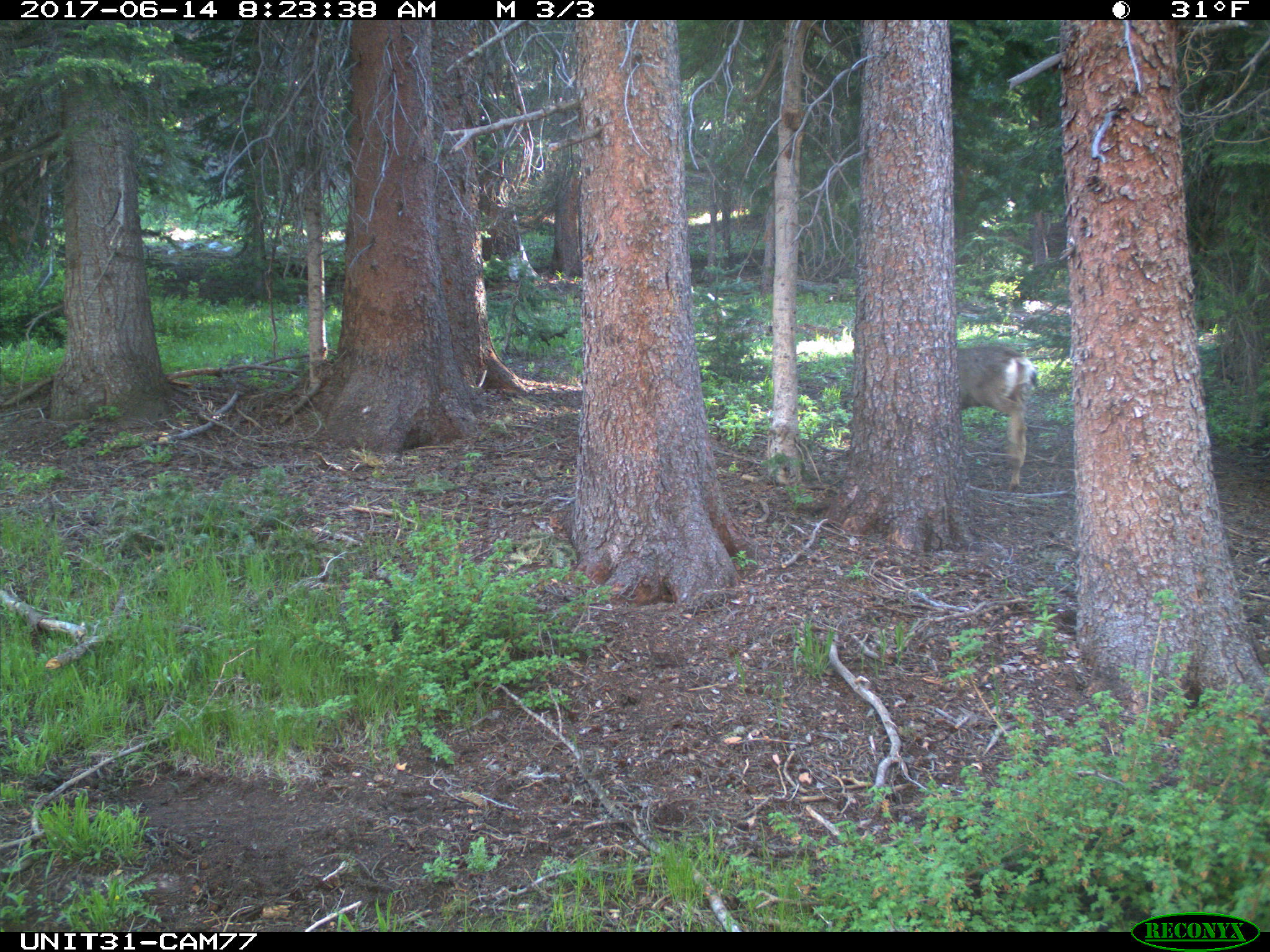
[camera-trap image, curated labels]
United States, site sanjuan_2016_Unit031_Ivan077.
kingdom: Animalia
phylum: Chordata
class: Mammalia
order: Artiodactyla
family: Cervidae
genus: Odocoileus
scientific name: Odocoileus hemionus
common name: mule deer